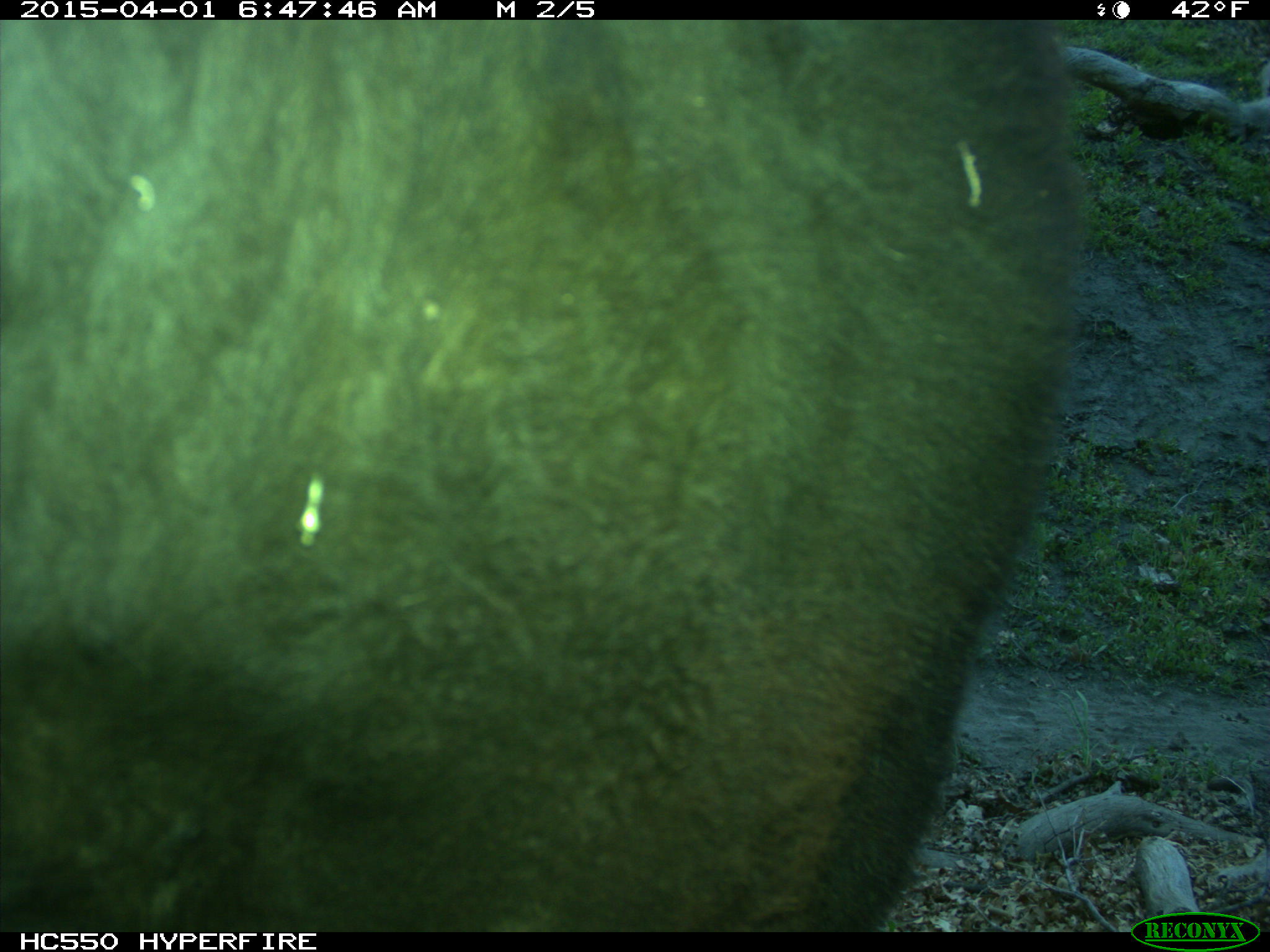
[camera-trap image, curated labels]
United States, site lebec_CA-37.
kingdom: Animalia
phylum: Chordata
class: Mammalia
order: Artiodactyla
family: Bovidae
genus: Bos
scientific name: Bos taurus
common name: domestic cow